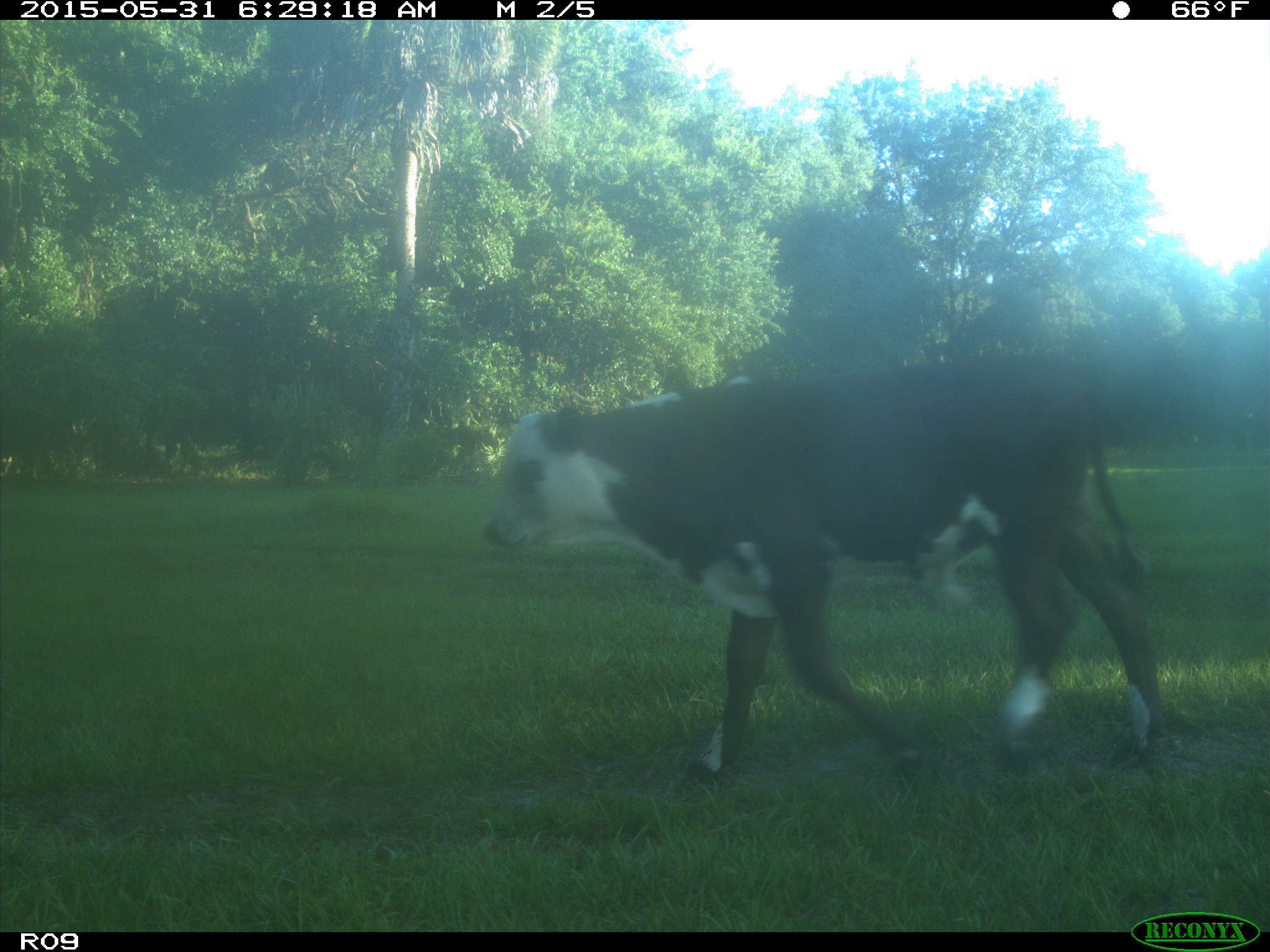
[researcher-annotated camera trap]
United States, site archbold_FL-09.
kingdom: Animalia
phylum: Chordata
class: Mammalia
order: Artiodactyla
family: Bovidae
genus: Bos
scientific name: Bos taurus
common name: domestic cow